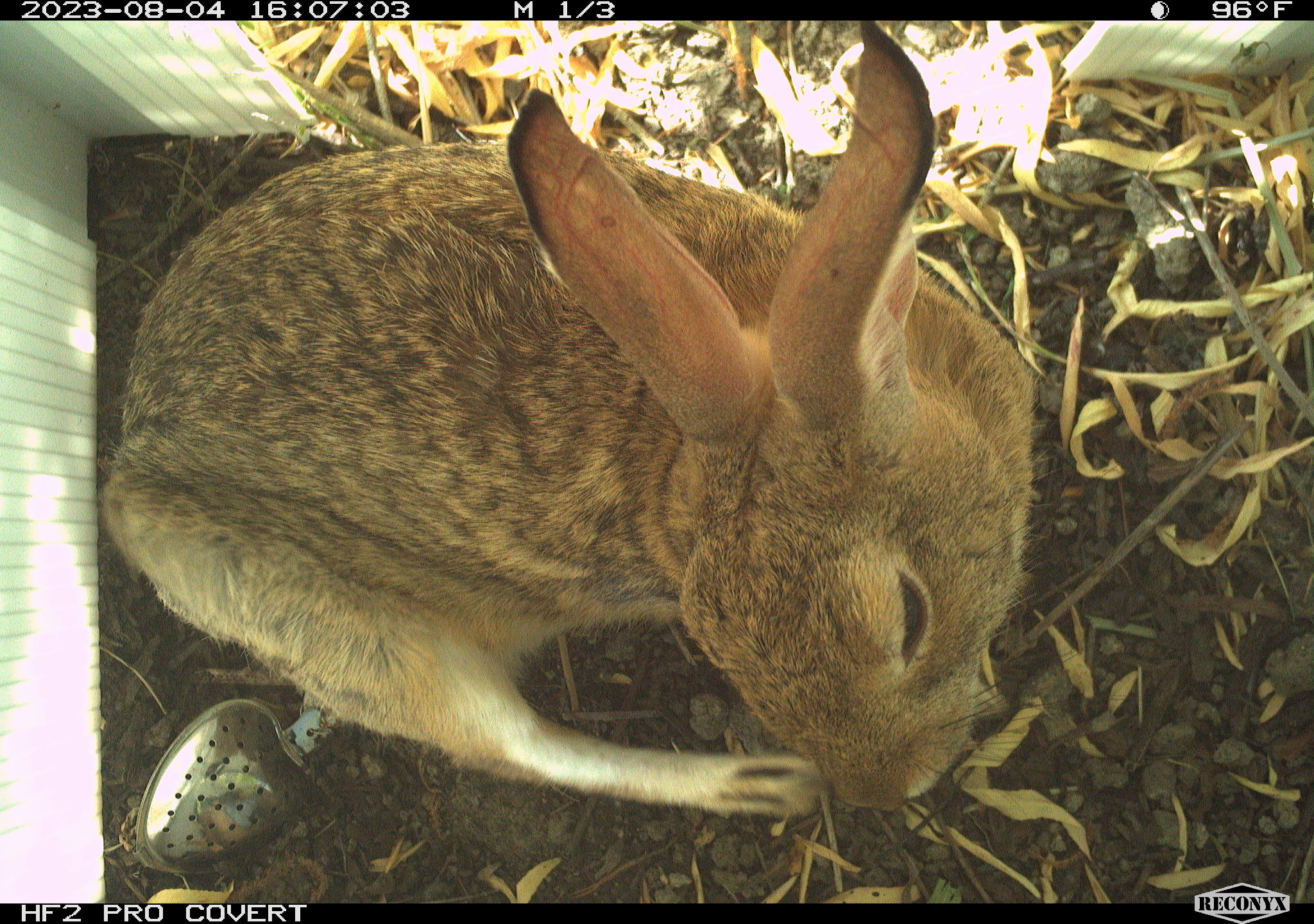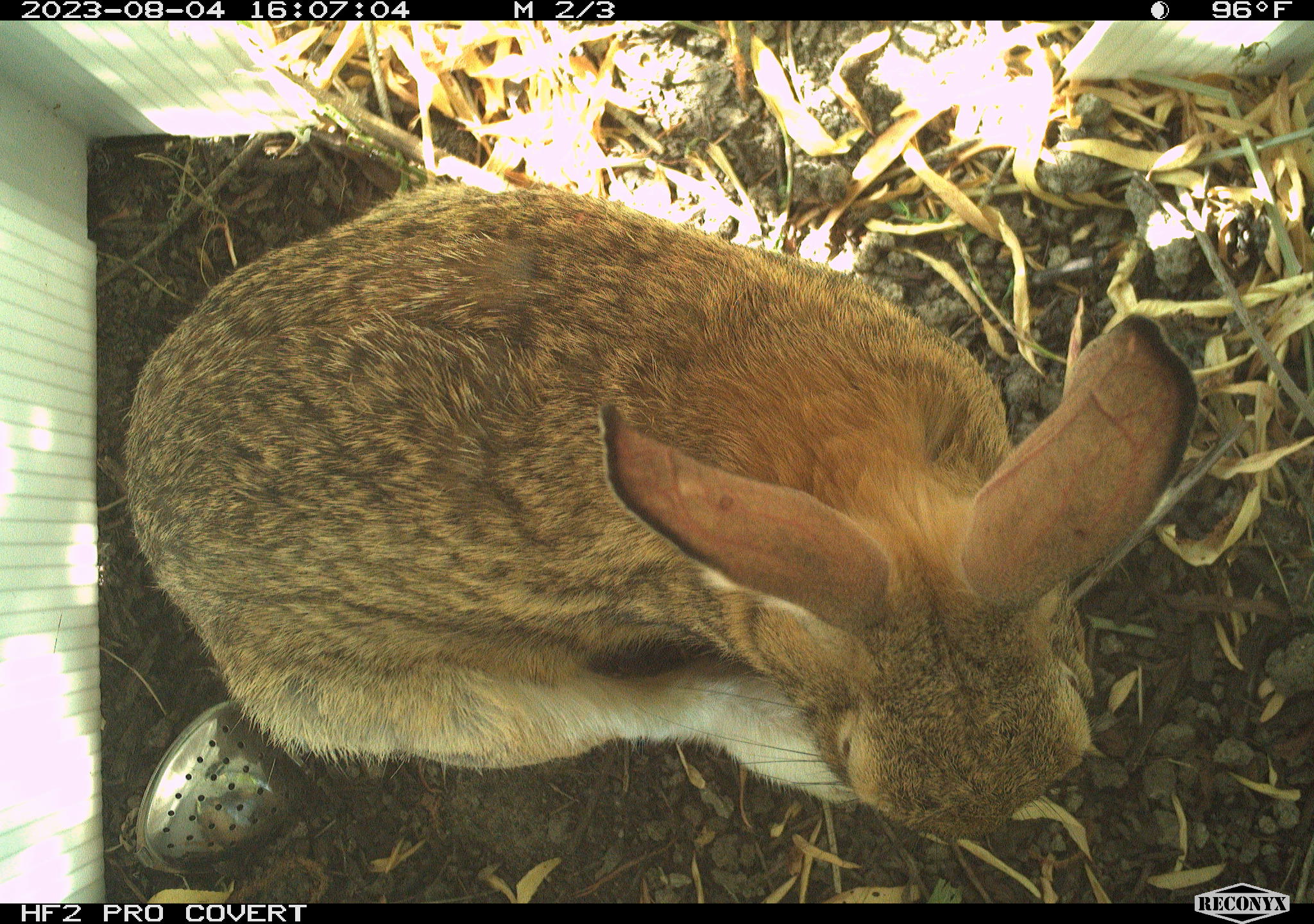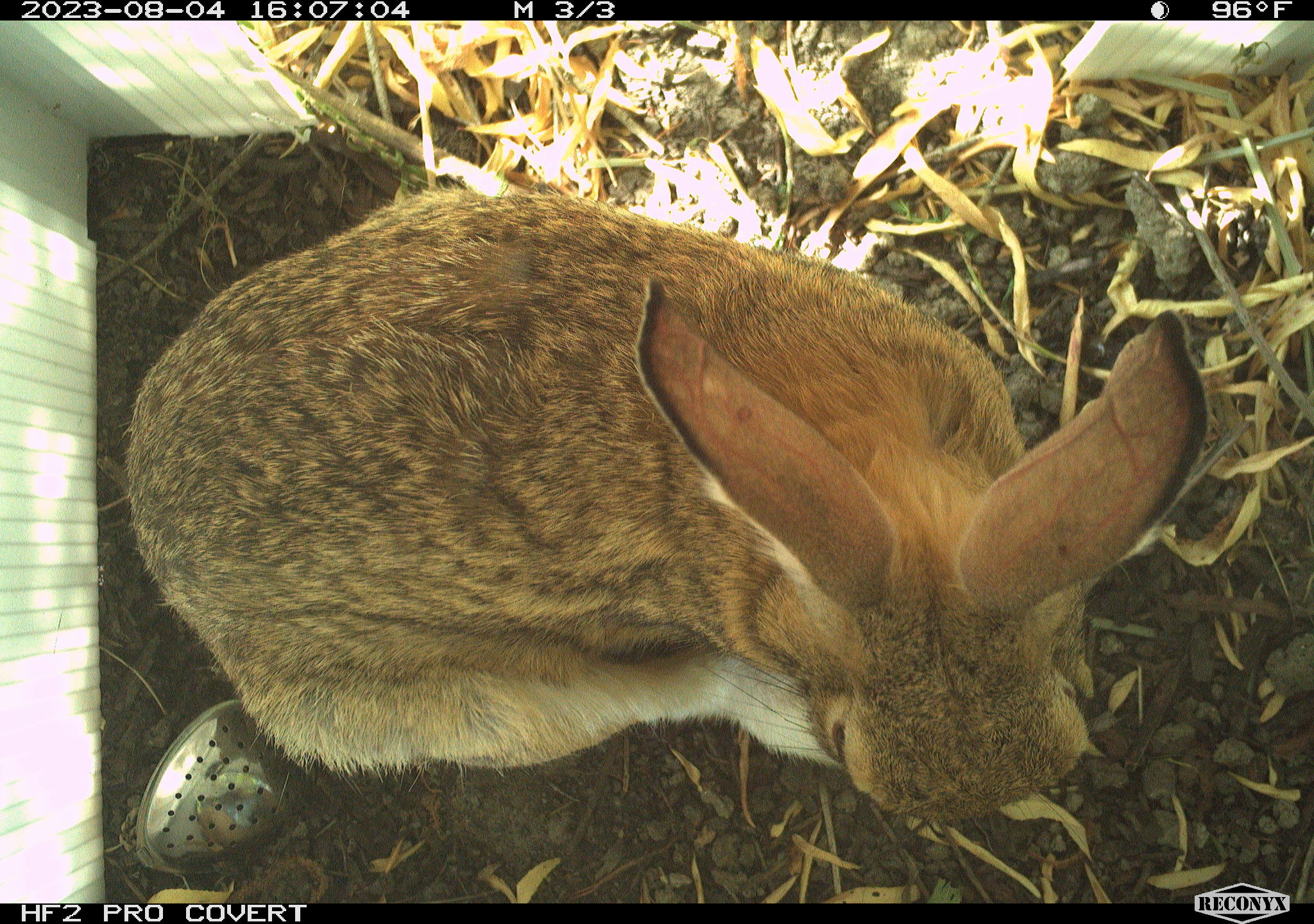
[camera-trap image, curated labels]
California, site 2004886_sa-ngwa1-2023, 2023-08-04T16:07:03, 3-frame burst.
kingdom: Animalia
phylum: Chordata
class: Mammalia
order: Lagomorpha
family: Leporidae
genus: Sylvilagus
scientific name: Sylvilagus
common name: cottontail rabbits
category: sylvilagus species